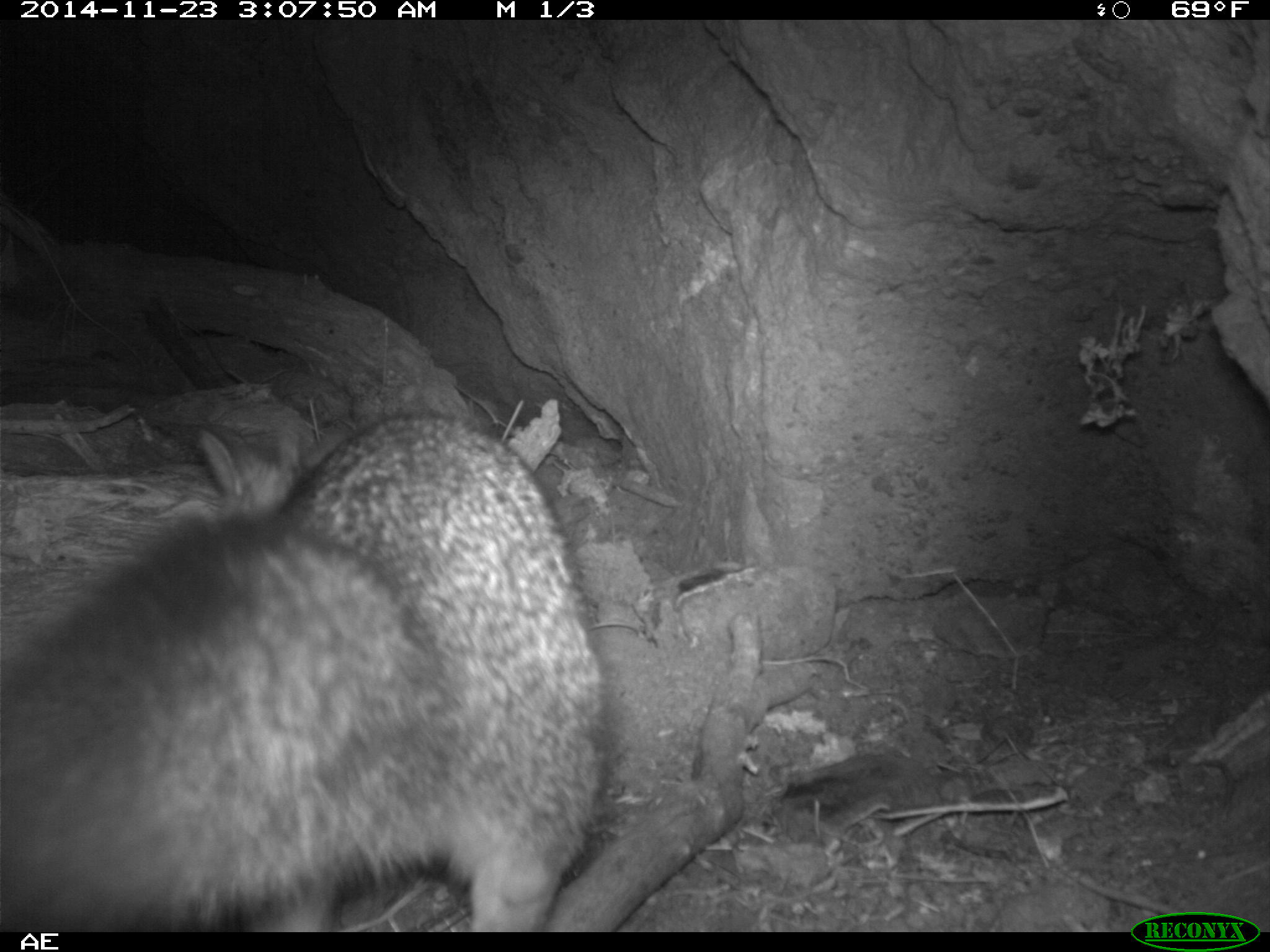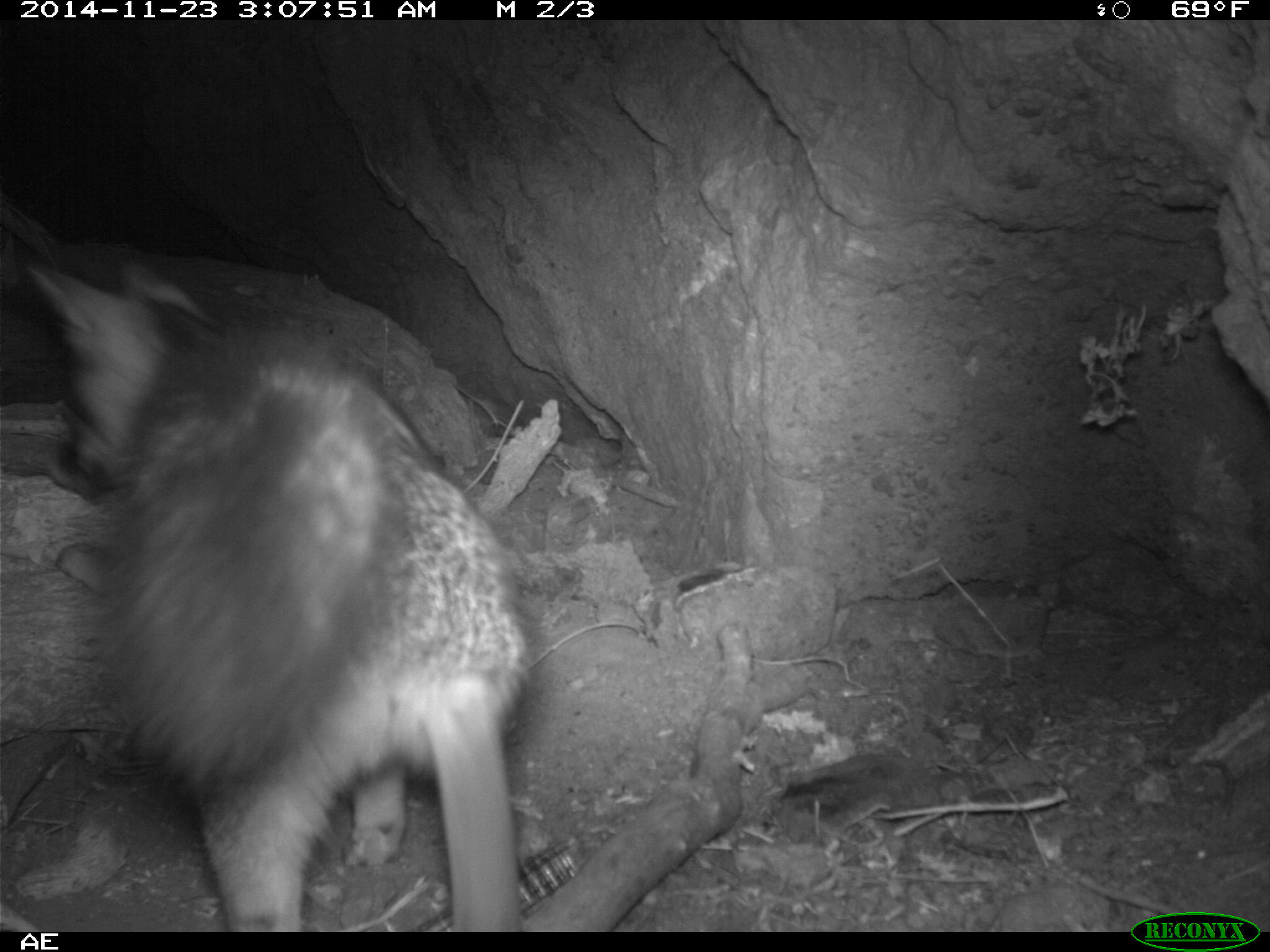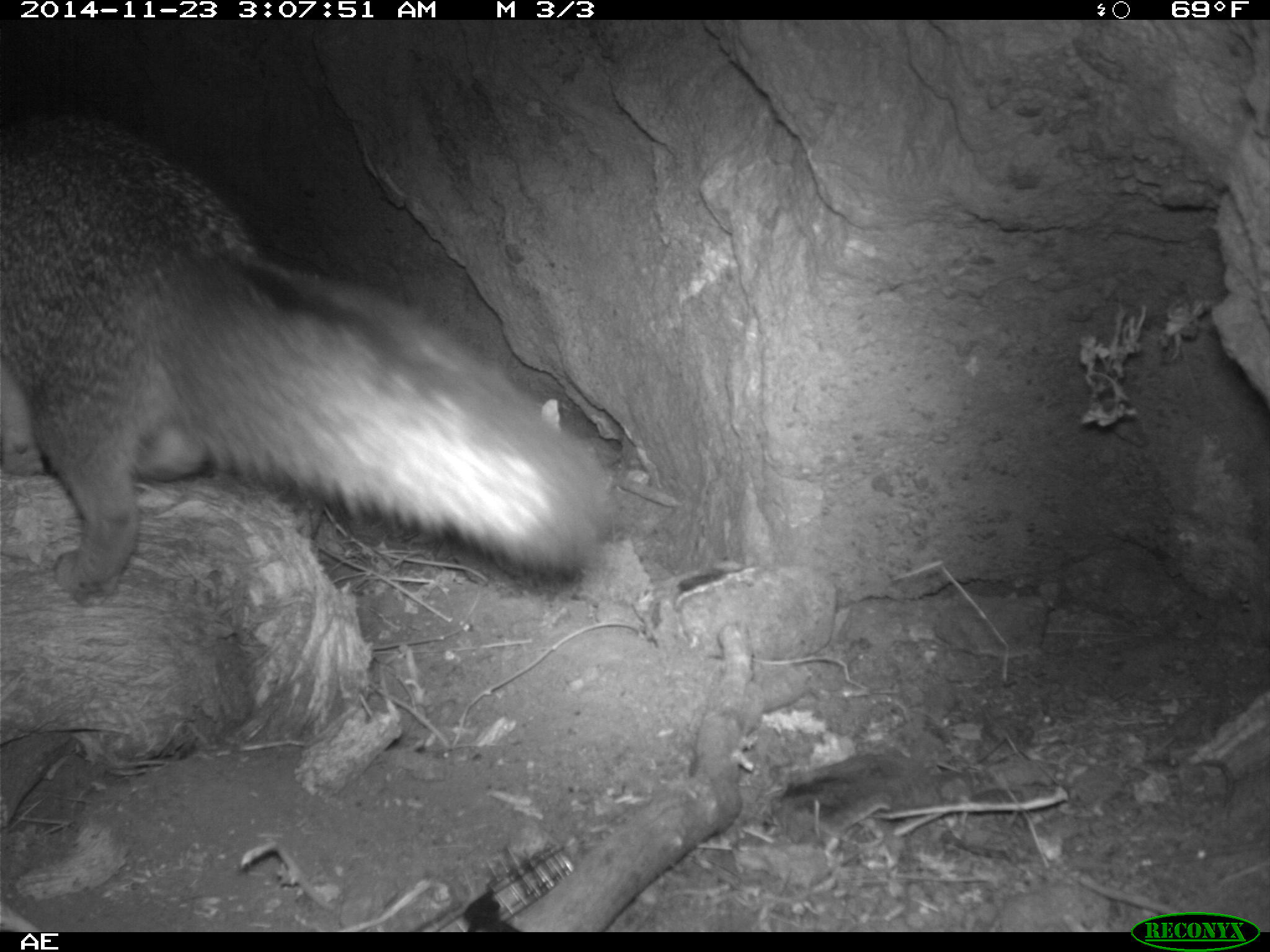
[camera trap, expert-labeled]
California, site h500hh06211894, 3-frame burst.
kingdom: Animalia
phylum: Chordata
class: Mammalia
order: Carnivora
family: Canidae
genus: Urocyon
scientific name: Urocyon littoralis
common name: island fox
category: fox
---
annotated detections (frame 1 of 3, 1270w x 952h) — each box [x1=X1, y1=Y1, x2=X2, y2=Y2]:
fox: [x1=0, y1=412, x2=608, y2=928]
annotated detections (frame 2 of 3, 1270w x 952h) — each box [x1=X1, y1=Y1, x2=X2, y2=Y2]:
fox: [x1=26, y1=255, x2=542, y2=930]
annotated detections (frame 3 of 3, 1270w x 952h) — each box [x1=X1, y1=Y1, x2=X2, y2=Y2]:
fox: [x1=0, y1=94, x2=614, y2=597]